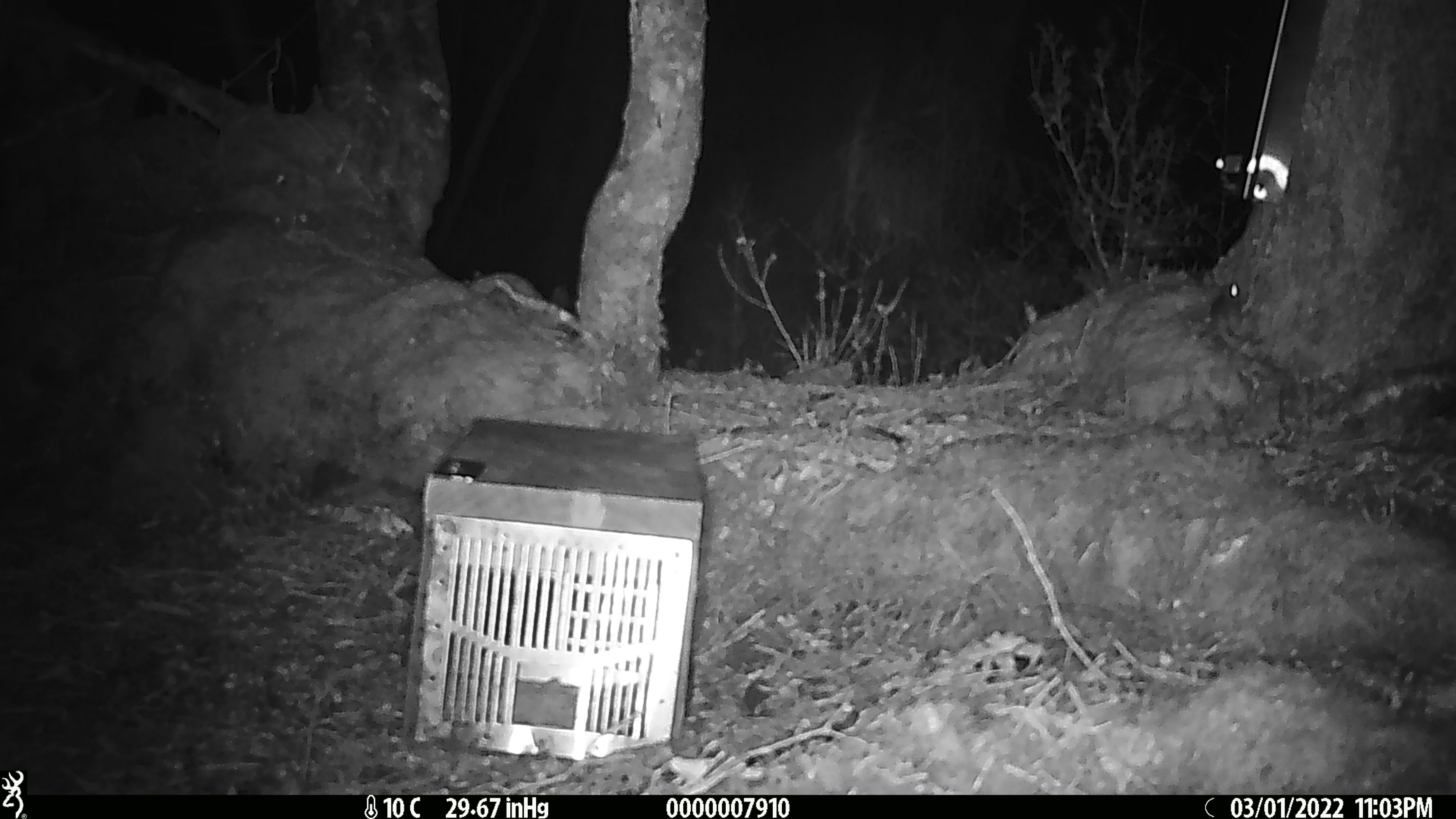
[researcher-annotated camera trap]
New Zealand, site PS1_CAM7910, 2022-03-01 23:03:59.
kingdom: Animalia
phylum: Chordata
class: Mammalia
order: Rodentia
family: Muridae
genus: Mus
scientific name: Mus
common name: mouse